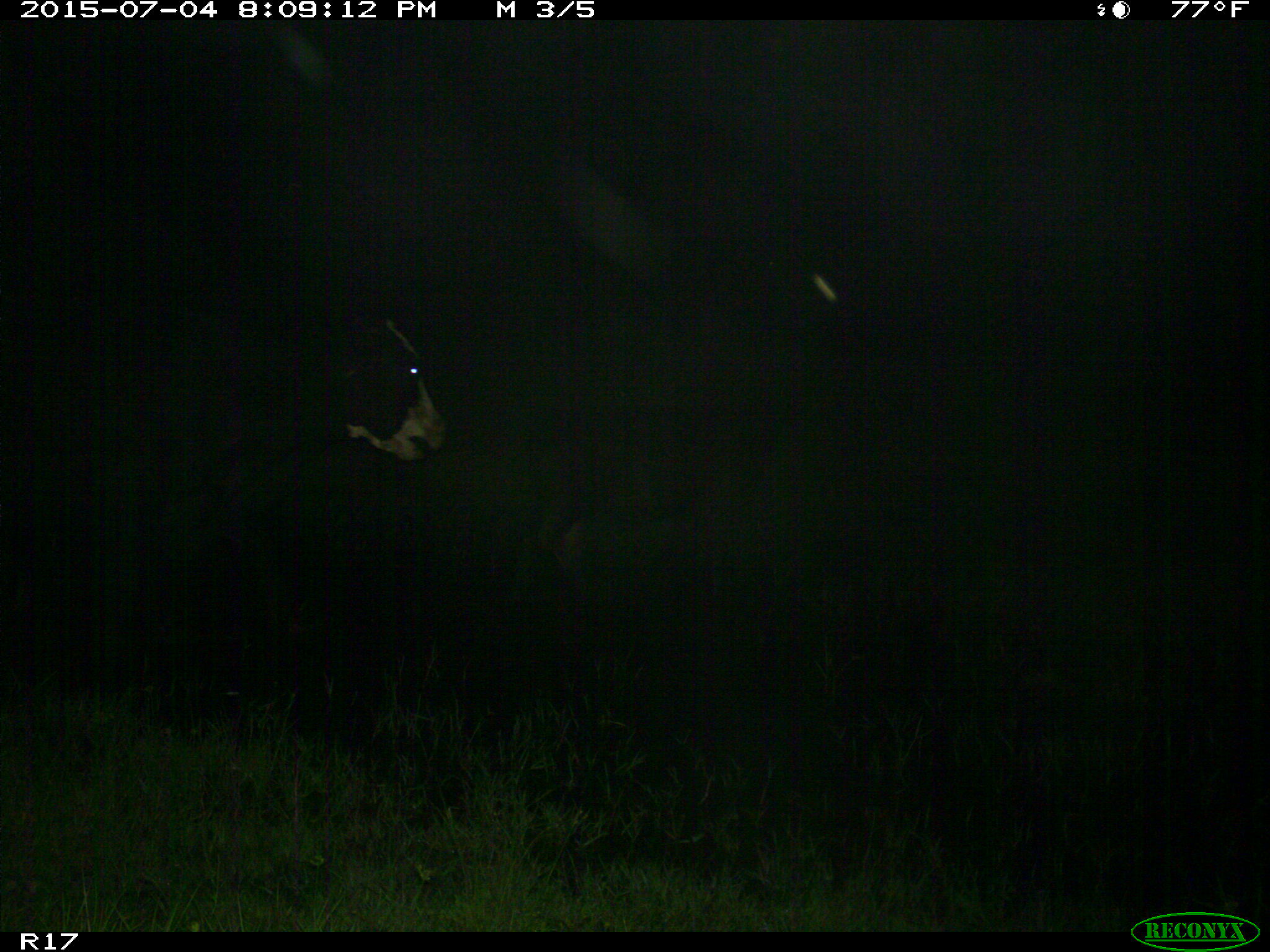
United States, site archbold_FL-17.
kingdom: Animalia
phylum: Chordata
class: Mammalia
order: Artiodactyla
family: Bovidae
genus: Bos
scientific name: Bos taurus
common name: domestic cow